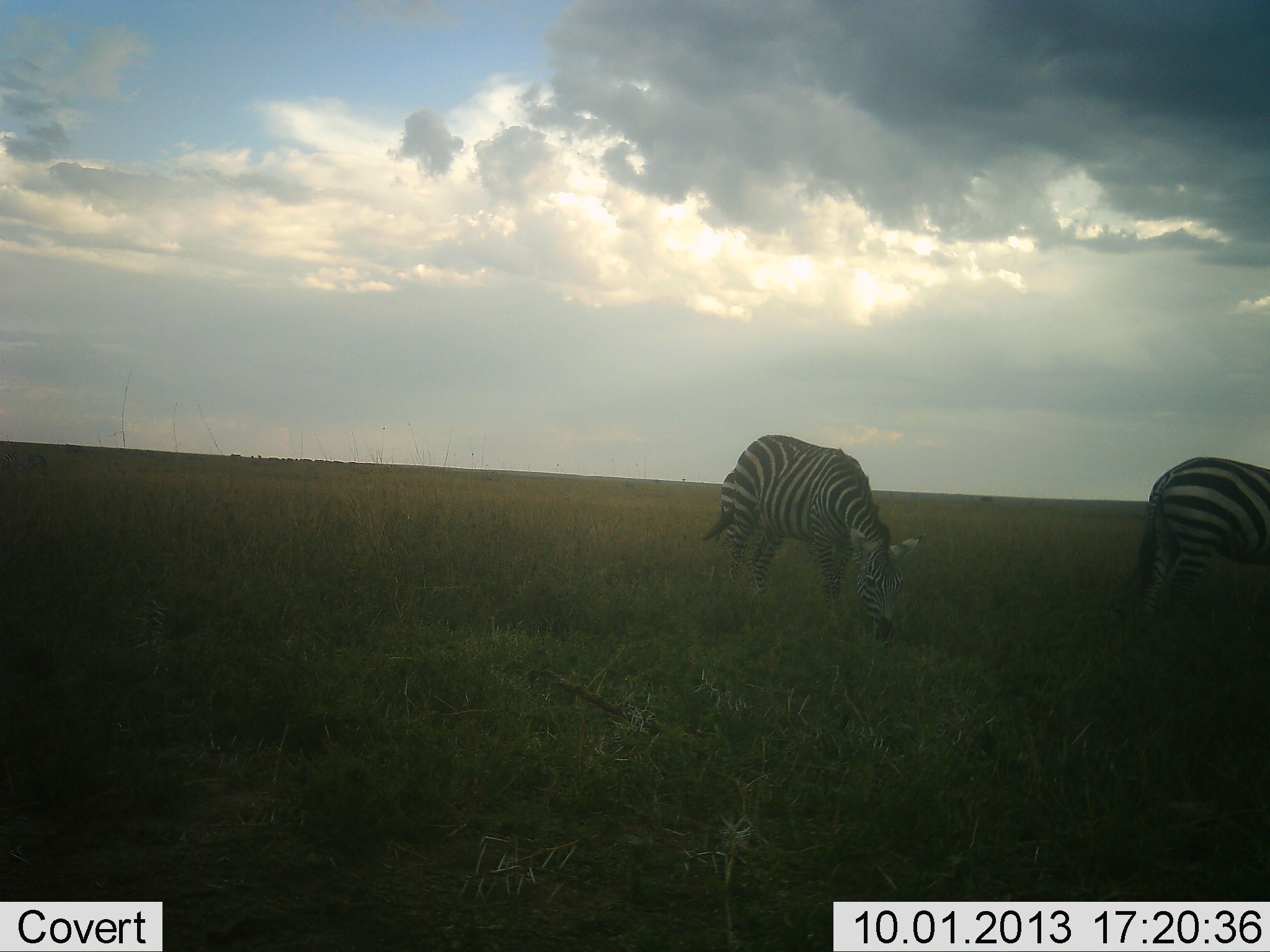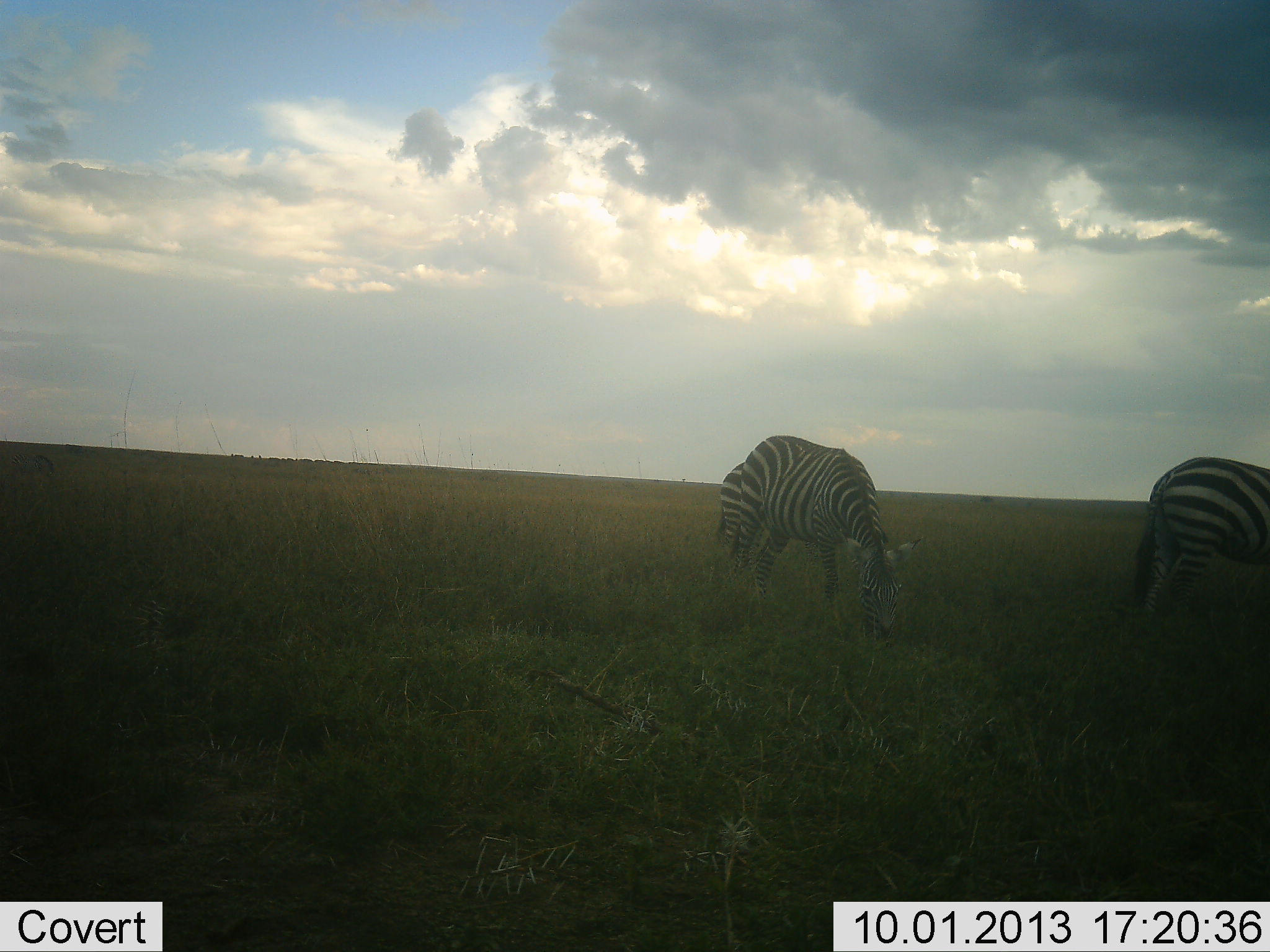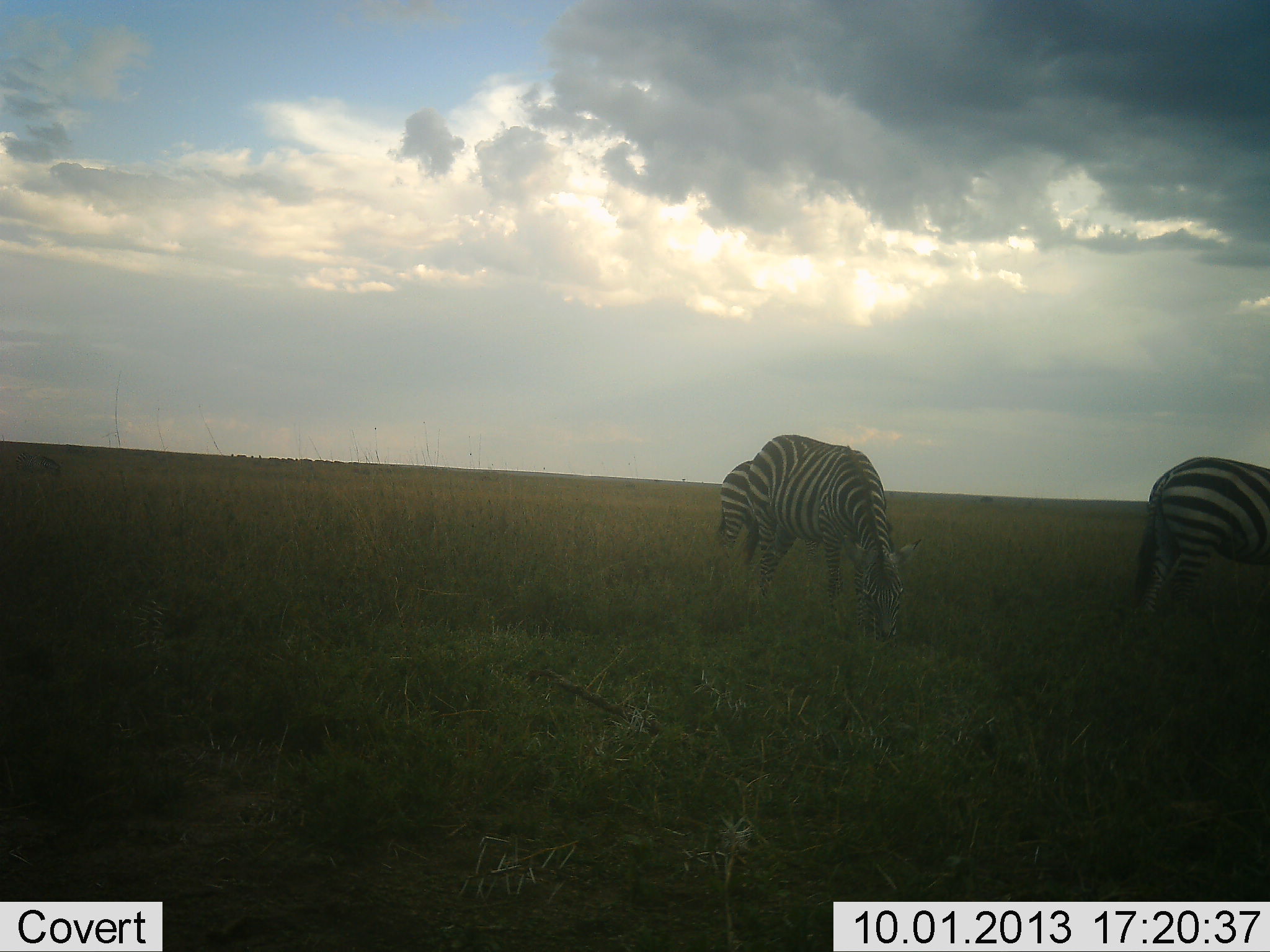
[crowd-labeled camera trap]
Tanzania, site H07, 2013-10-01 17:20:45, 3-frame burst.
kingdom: Animalia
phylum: Chordata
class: Mammalia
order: Perissodactyla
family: Equidae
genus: Equus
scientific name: Equus quagga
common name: plains zebra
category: zebra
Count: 3.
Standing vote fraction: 50%.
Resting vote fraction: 0%.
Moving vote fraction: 0%.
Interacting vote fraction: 0%.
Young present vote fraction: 0%.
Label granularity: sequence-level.